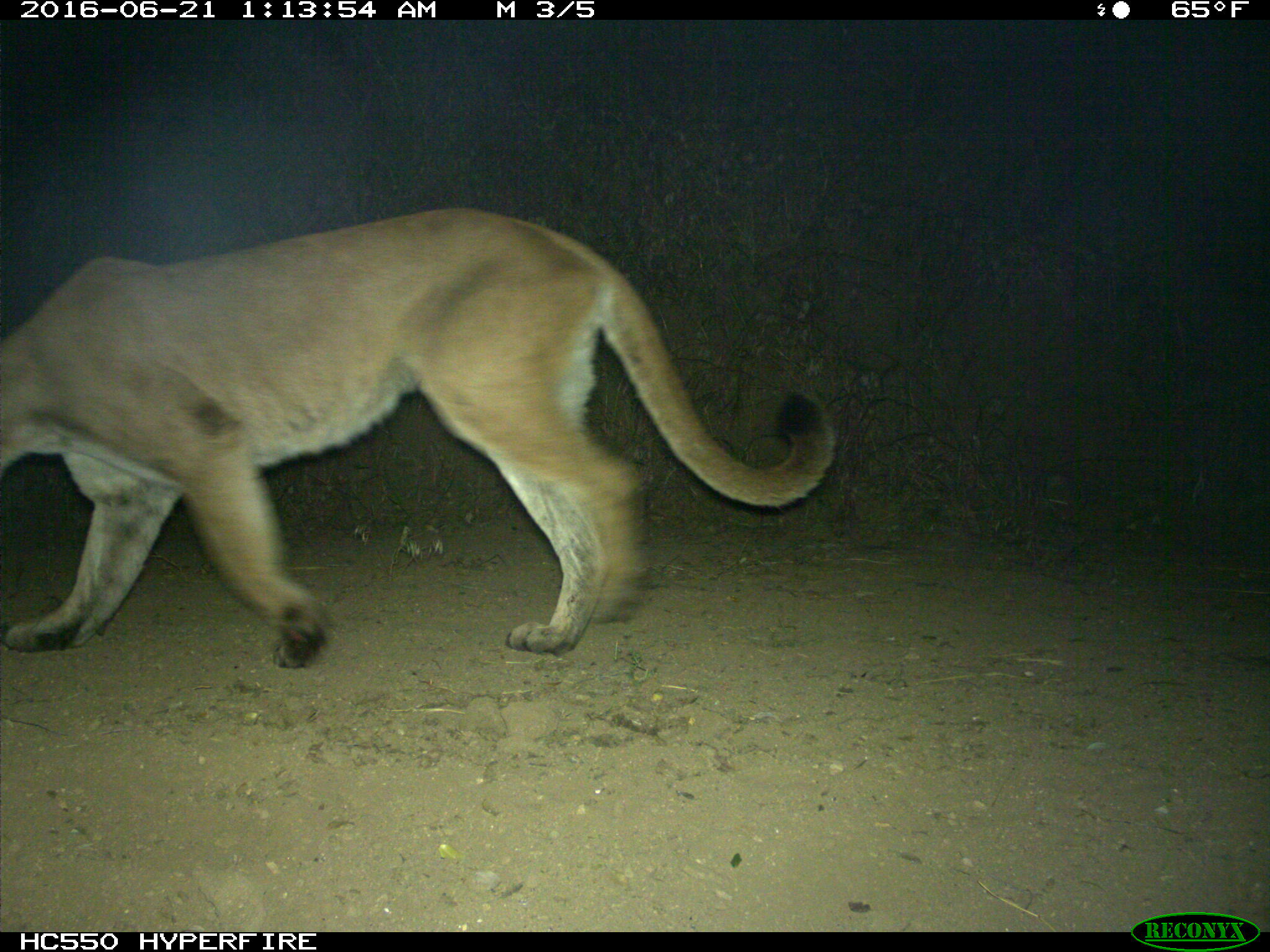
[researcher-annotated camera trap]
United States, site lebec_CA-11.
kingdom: Animalia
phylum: Chordata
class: Mammalia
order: Carnivora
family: Felidae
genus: Puma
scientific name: Puma concolor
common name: mountain lion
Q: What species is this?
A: Puma concolor (mountain lion).